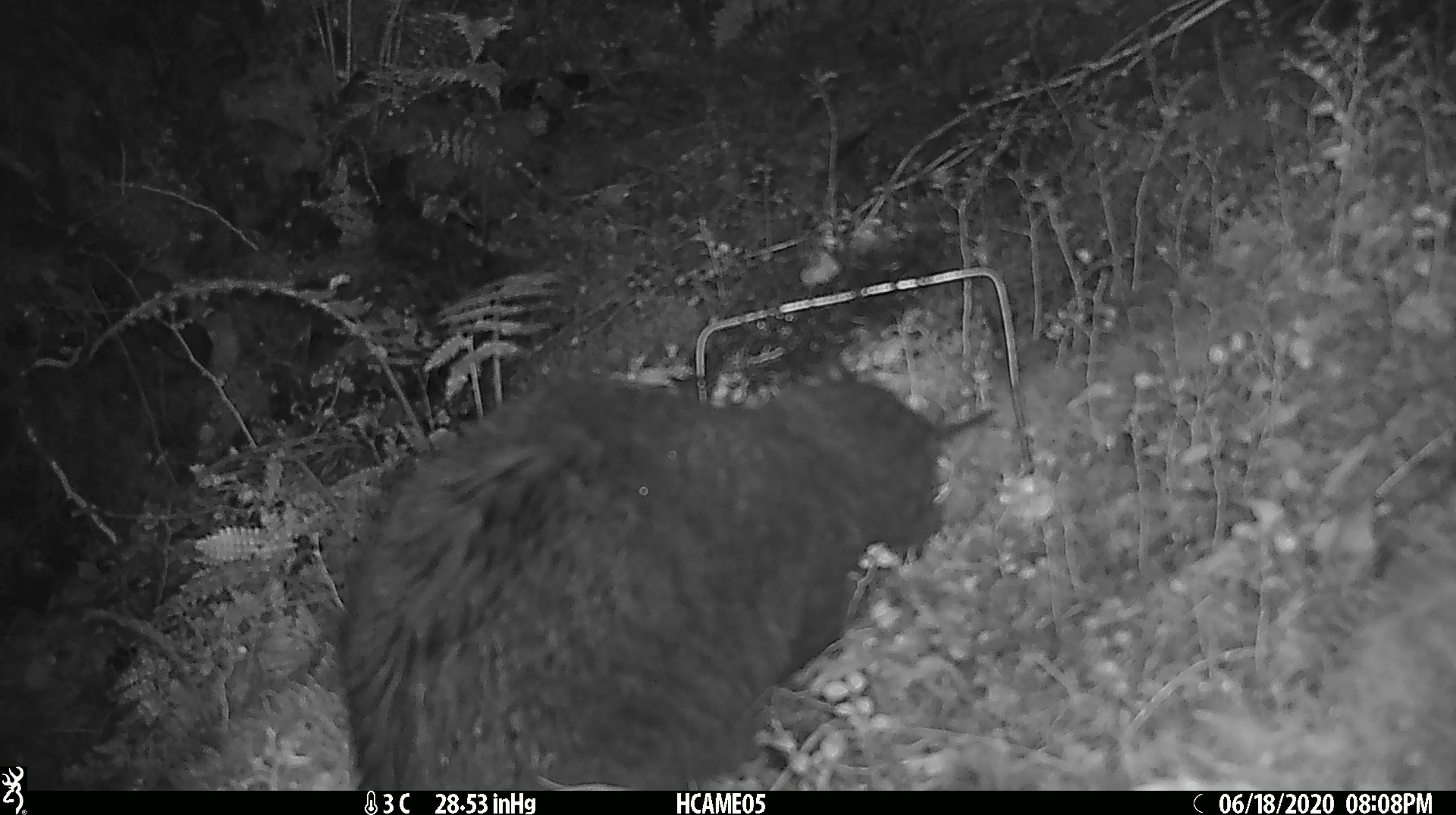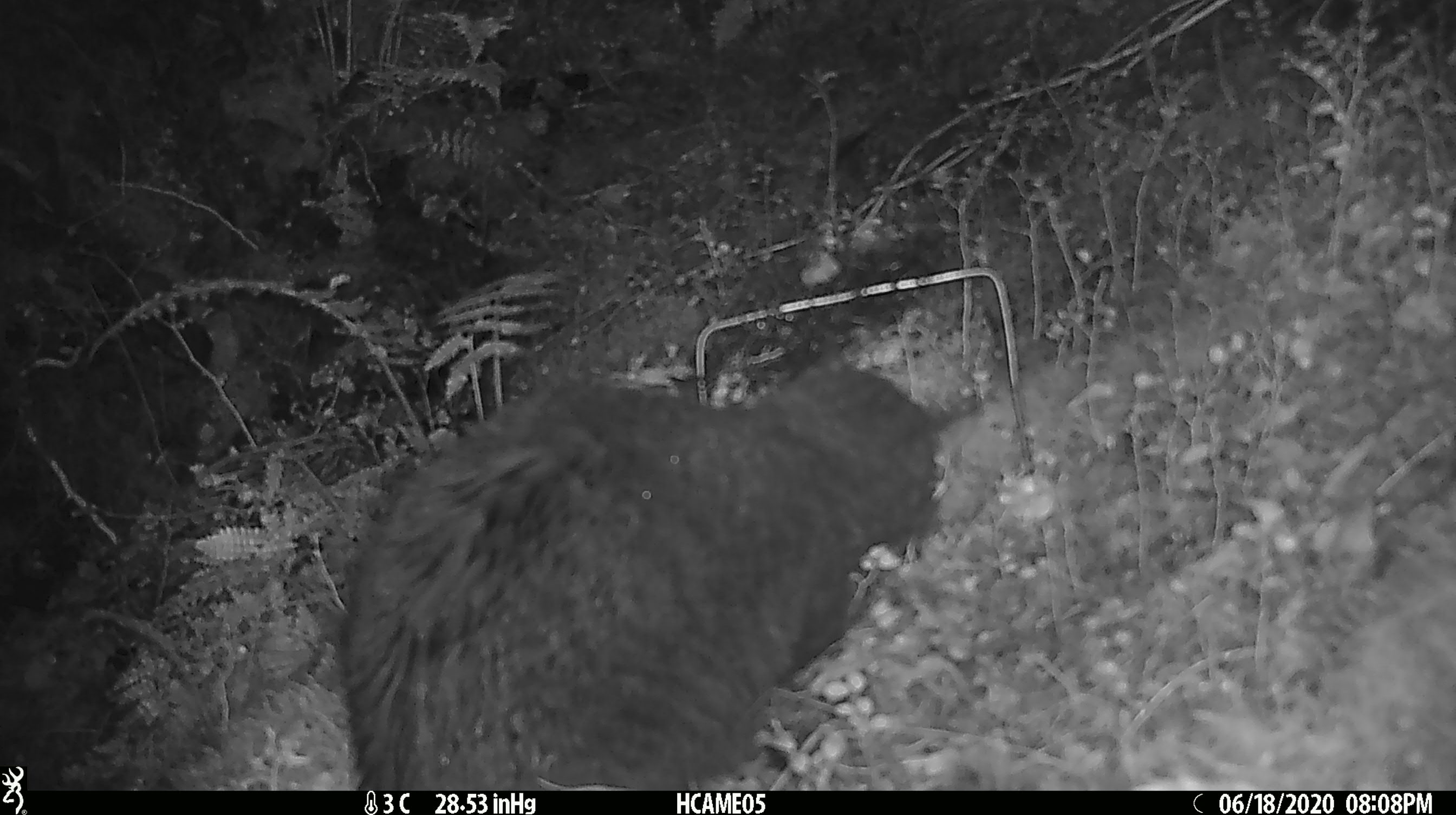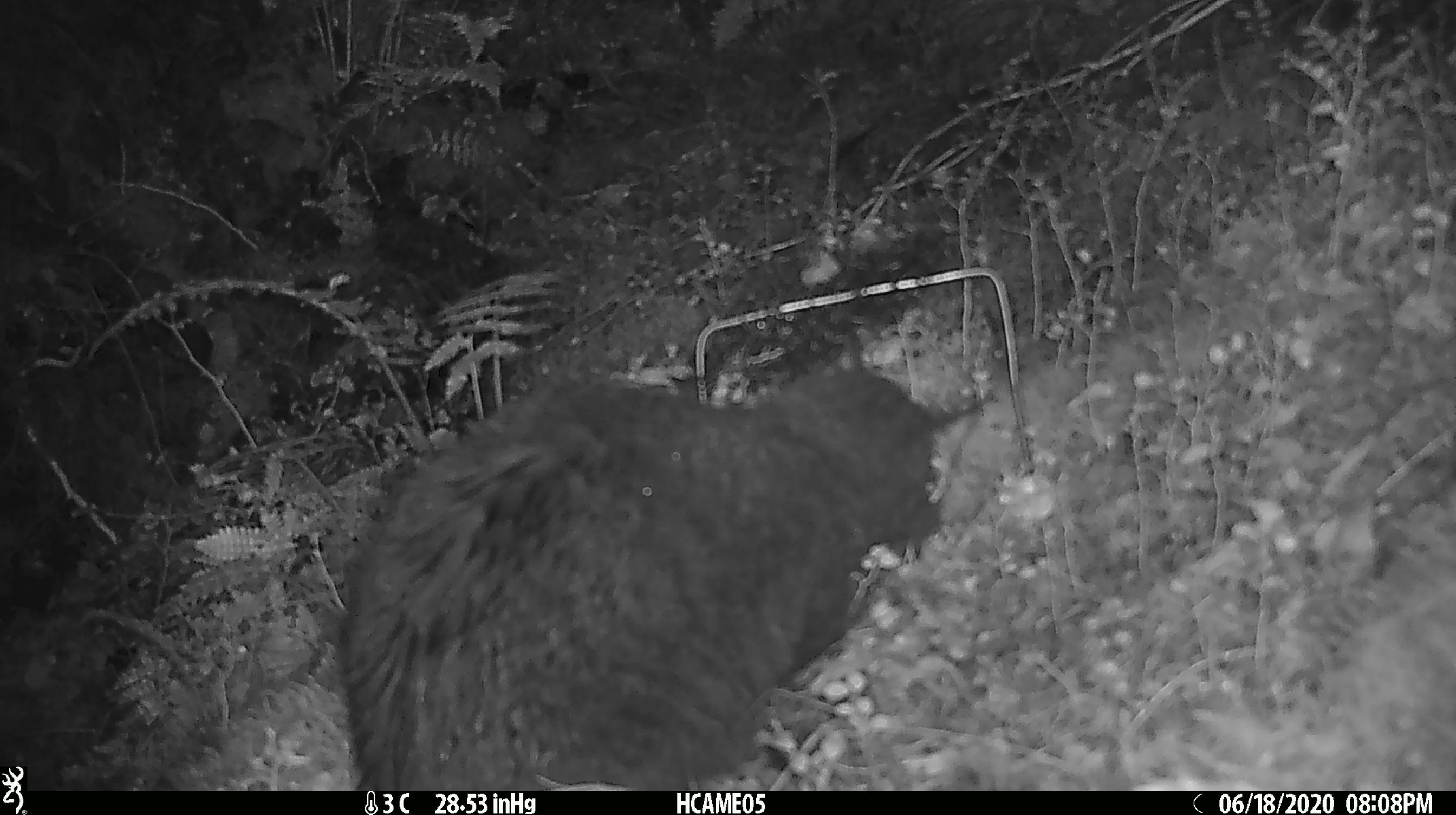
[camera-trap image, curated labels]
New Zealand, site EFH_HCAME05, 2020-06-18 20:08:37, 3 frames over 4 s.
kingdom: Animalia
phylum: Chordata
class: Mammalia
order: Carnivora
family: Felidae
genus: Felis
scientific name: Felis catus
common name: domestic cat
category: cat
Cat (domestic cat) (Felis catus).